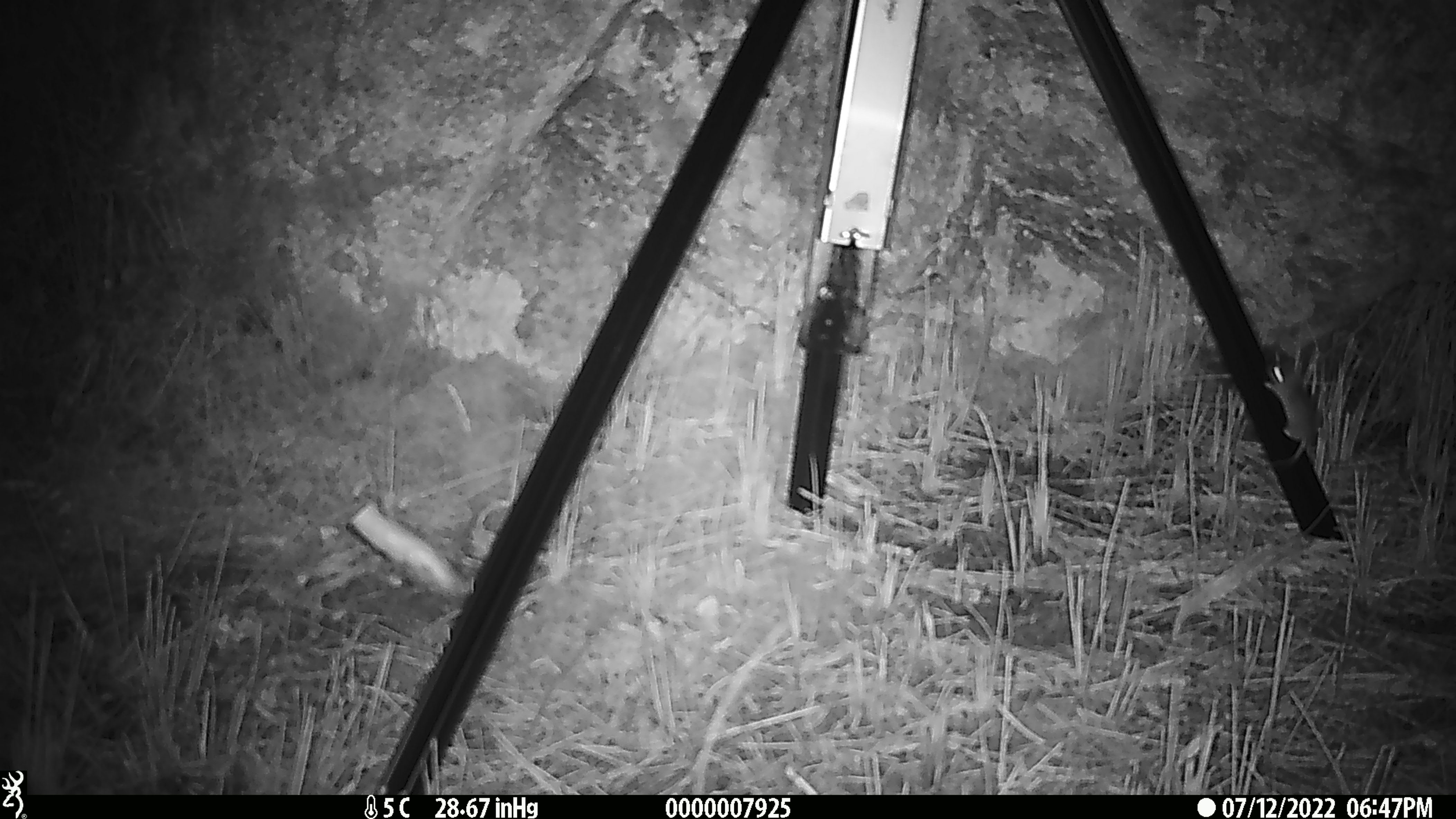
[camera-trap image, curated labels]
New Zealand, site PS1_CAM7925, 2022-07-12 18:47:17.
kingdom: Animalia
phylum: Chordata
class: Mammalia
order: Rodentia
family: Muridae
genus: Mus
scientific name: Mus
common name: mouse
Mouse (Mus).